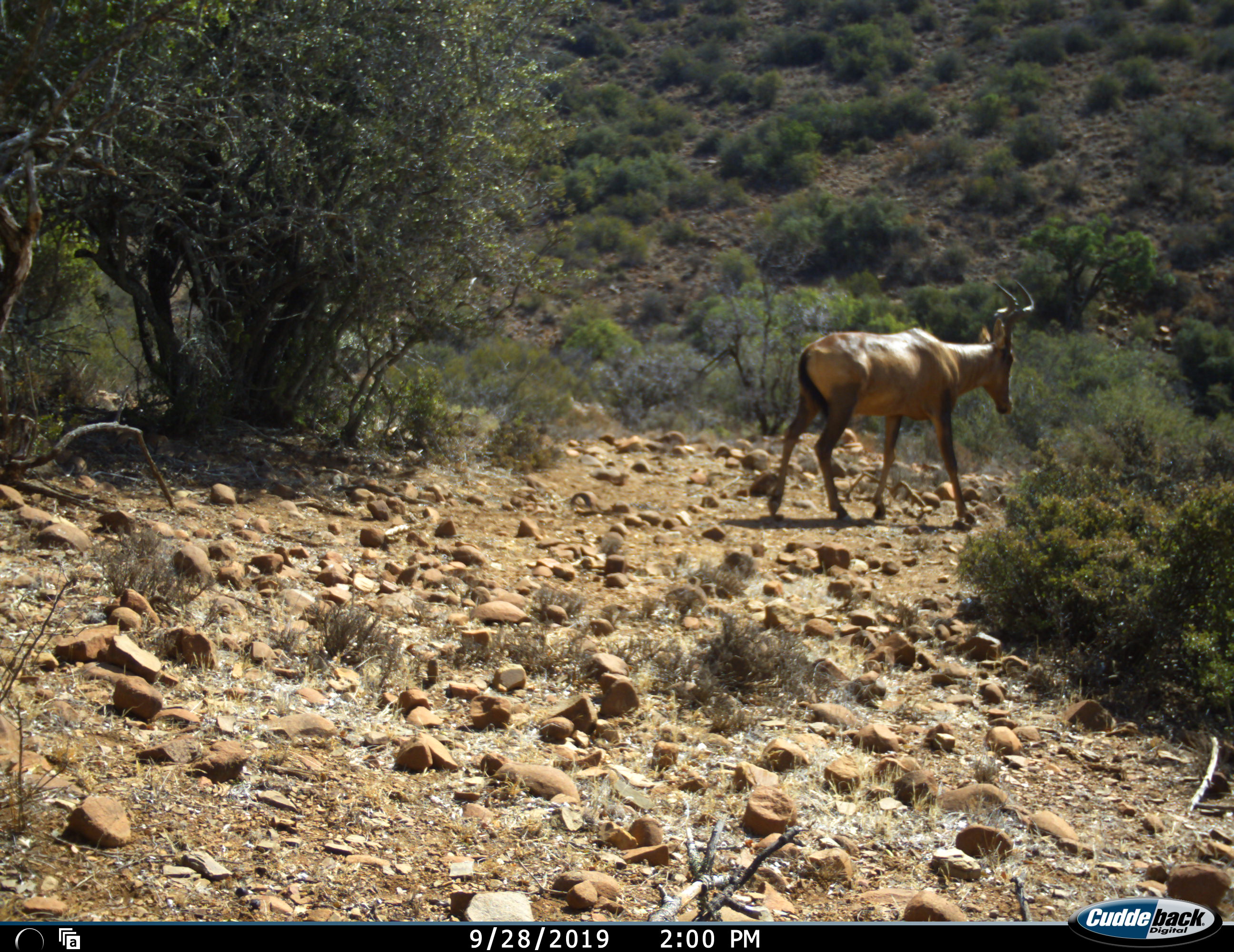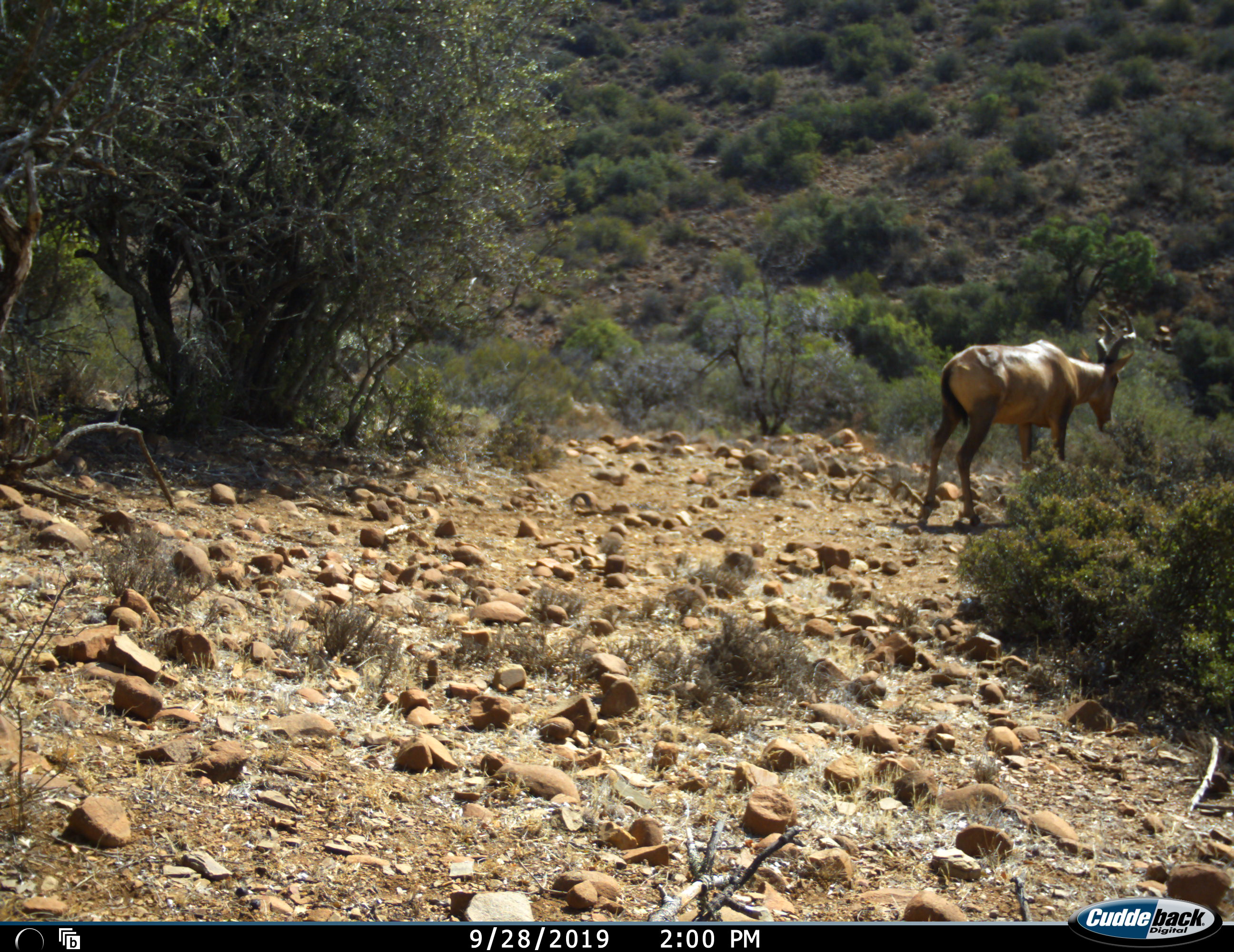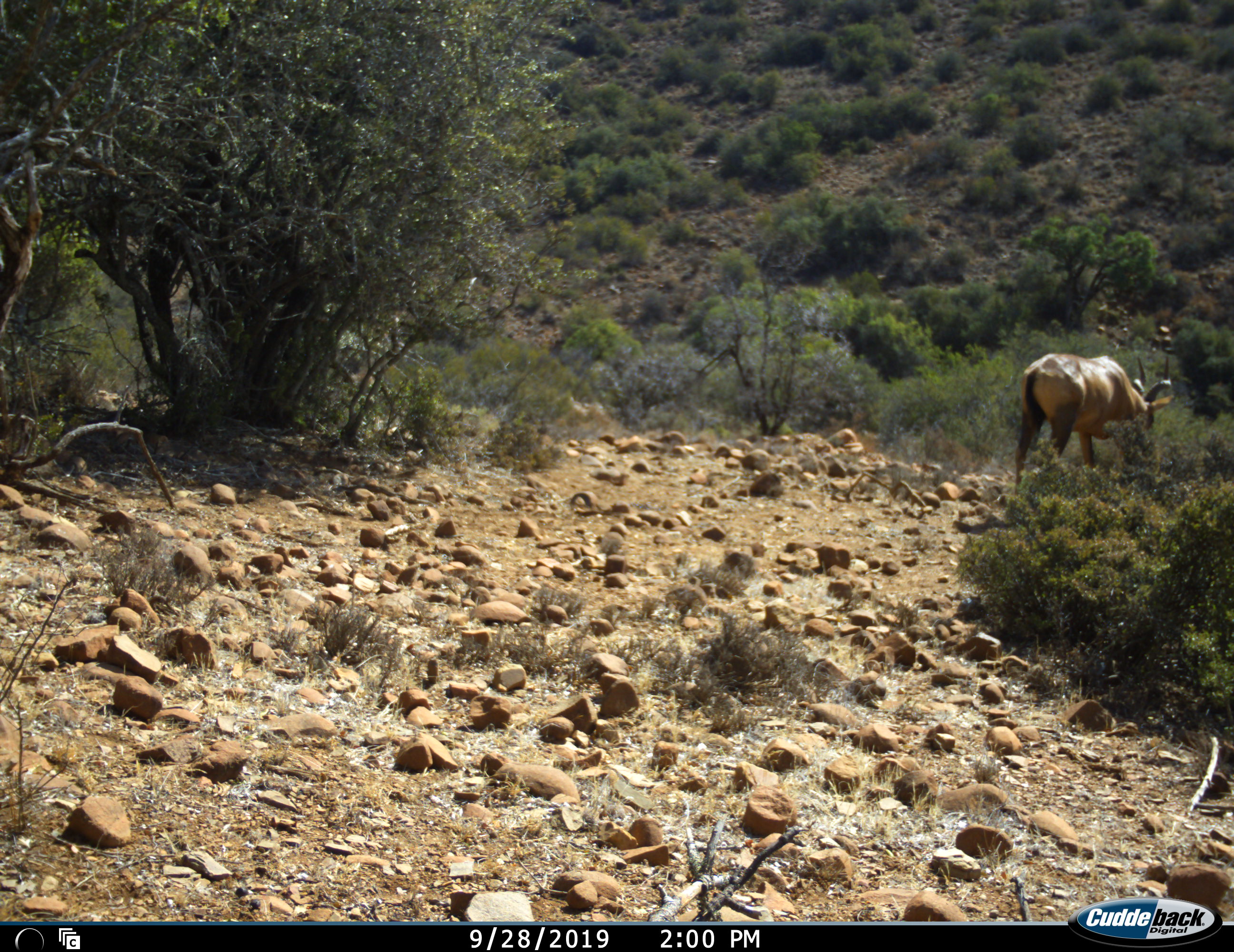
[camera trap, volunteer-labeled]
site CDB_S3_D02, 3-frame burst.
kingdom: Animalia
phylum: Chordata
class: Mammalia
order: Artiodactyla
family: Bovidae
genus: Alcelaphus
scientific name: Alcelaphus buselaphus caama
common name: red hartebeest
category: hartebeestred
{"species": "hartebeestred (red hartebeest) (Alcelaphus buselaphus caama)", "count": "1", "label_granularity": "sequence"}